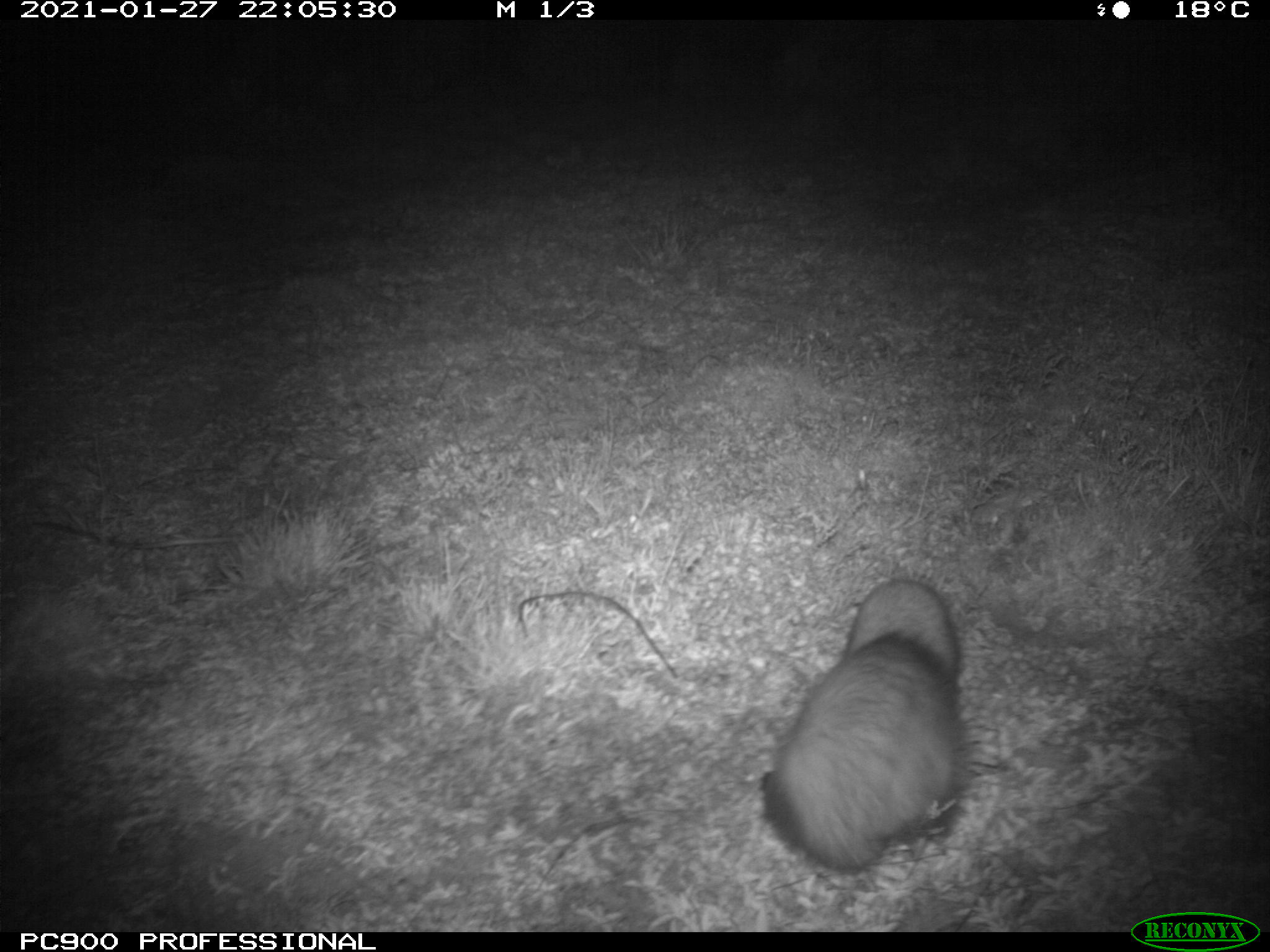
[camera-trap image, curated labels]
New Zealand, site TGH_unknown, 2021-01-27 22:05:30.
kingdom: Animalia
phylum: Chordata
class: Mammalia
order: Carnivora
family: Mustelidae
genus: Mustela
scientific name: Mustela furo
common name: ferret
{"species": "ferret (Mustela furo)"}